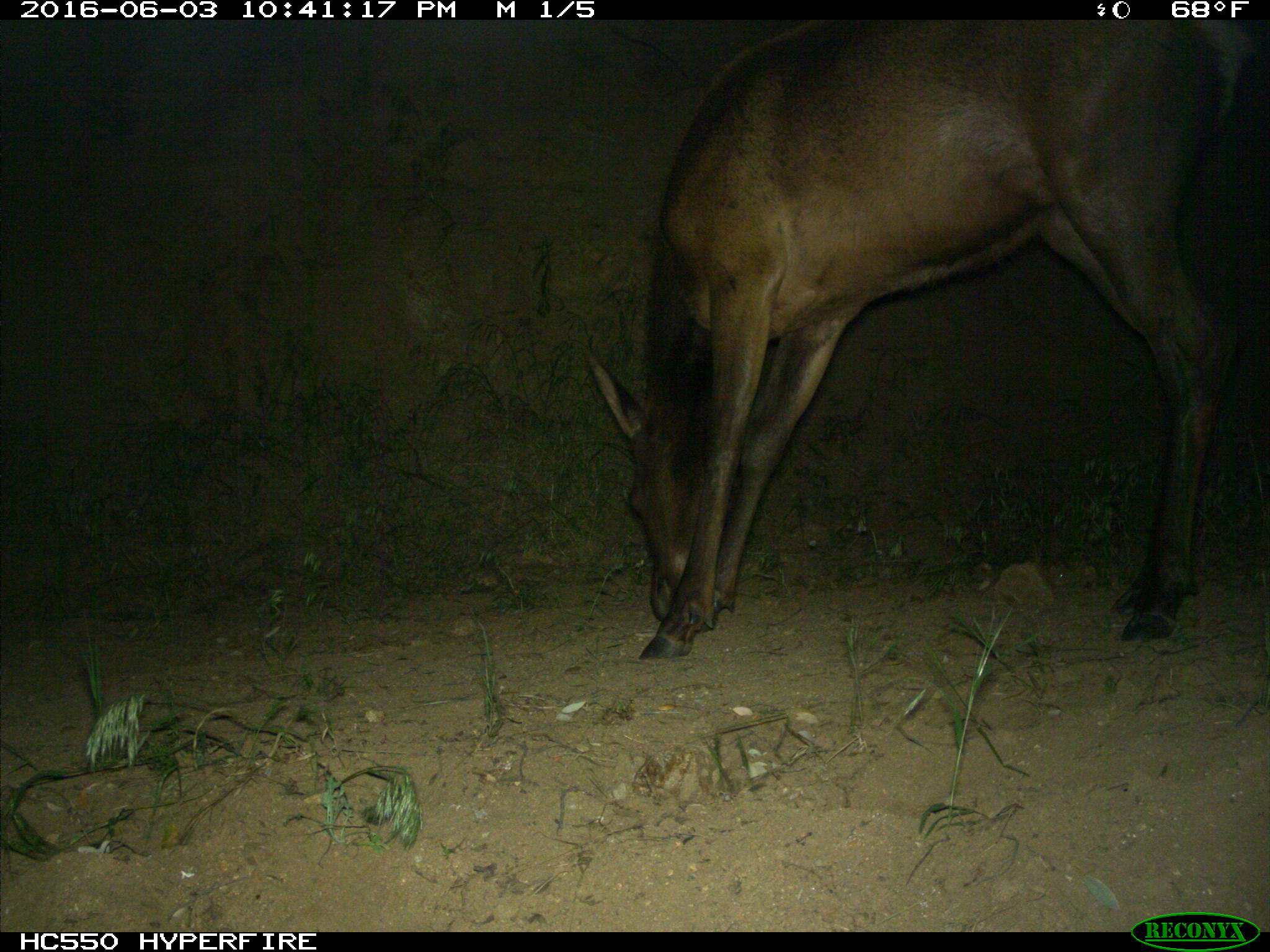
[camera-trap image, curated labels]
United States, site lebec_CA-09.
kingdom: Animalia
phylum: Chordata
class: Mammalia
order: Artiodactyla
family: Cervidae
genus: Cervus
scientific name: Cervus canadensis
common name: elk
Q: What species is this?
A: Cervus canadensis (elk).